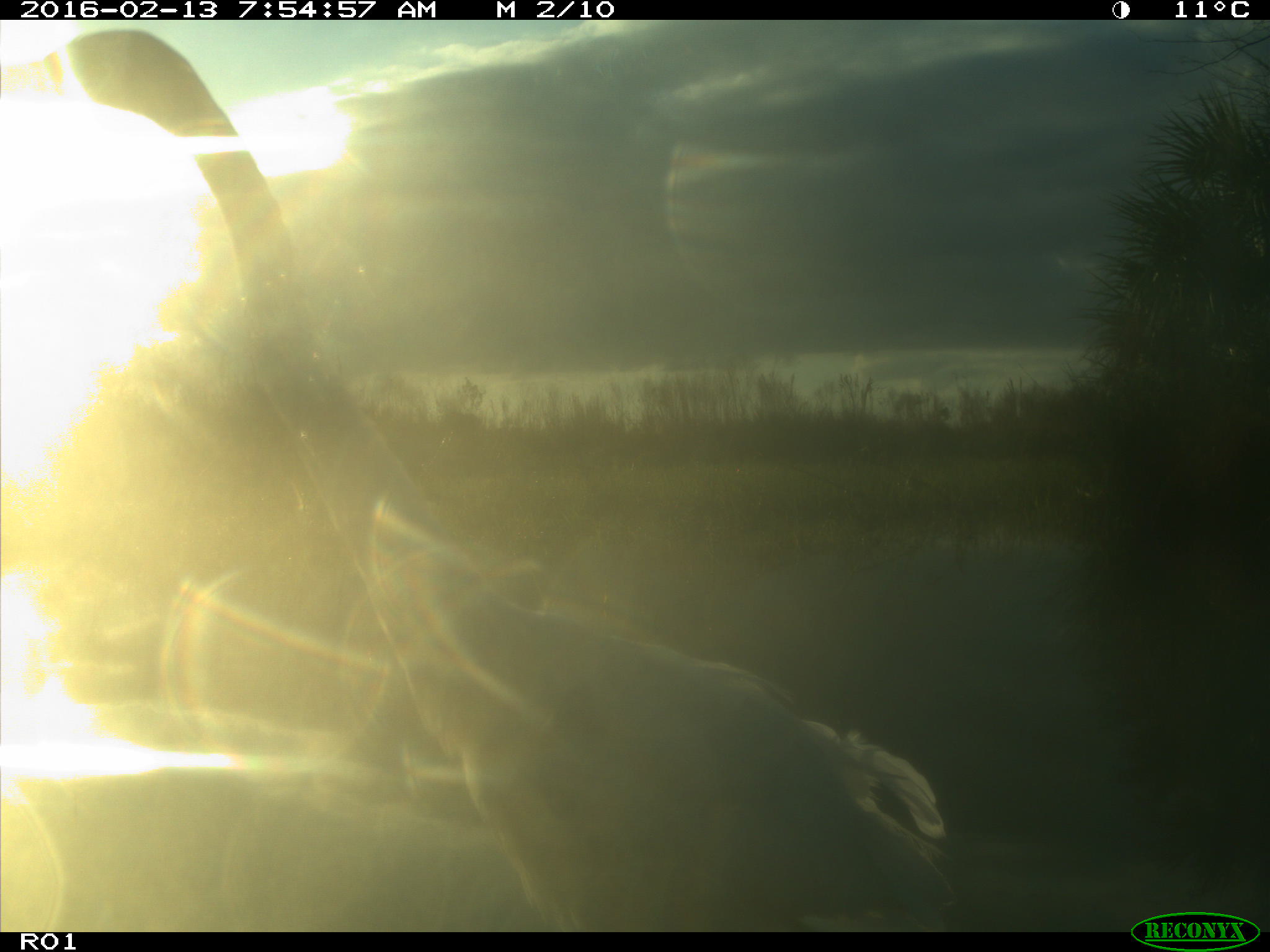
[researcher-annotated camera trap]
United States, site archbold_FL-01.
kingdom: Animalia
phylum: Chordata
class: Aves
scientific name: Aves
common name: birds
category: unidentified bird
Unidentified bird (birds) (Aves).